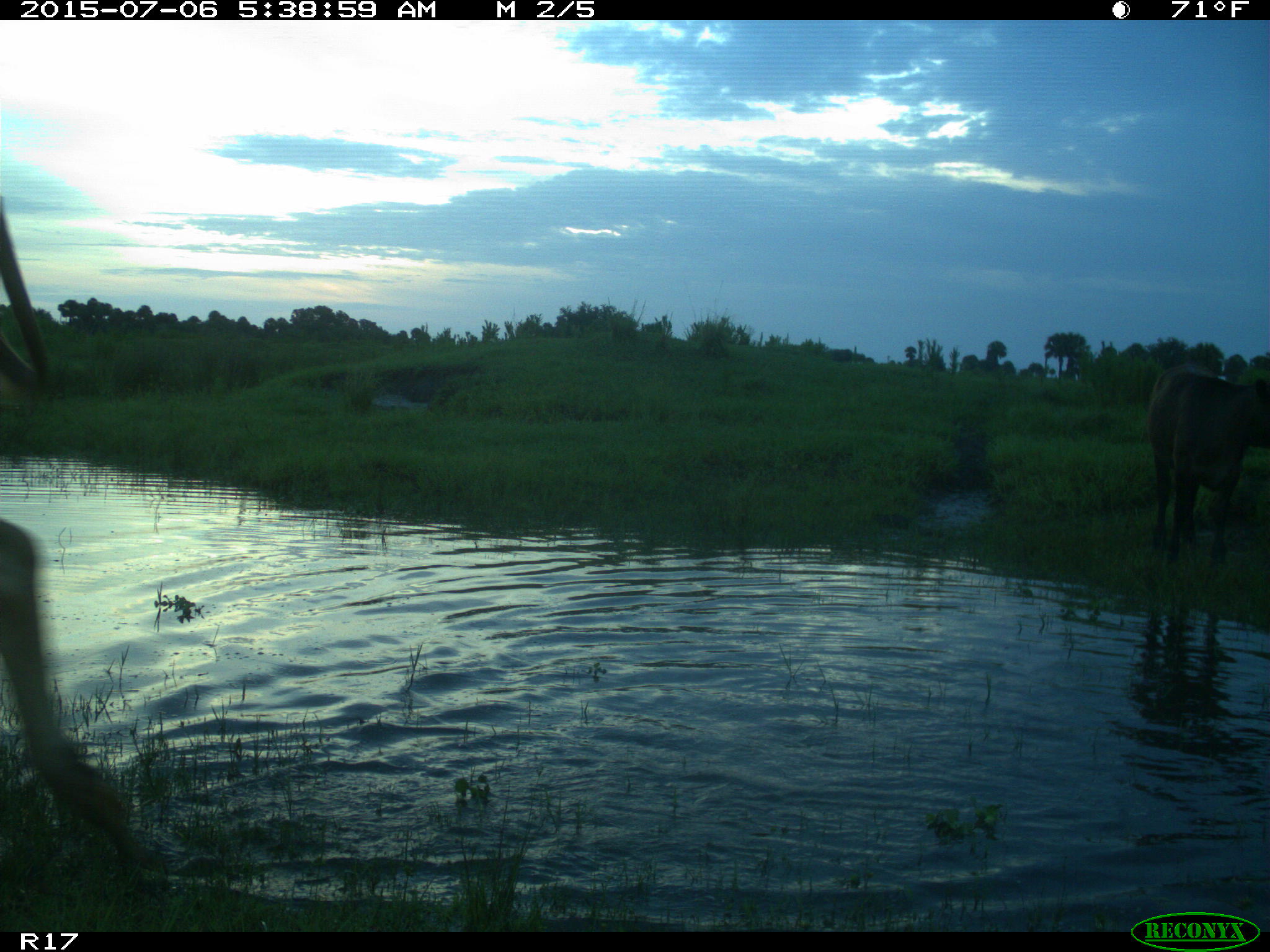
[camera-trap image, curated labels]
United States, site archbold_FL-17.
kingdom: Animalia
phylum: Chordata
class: Mammalia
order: Artiodactyla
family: Bovidae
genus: Bos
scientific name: Bos taurus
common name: domestic cow